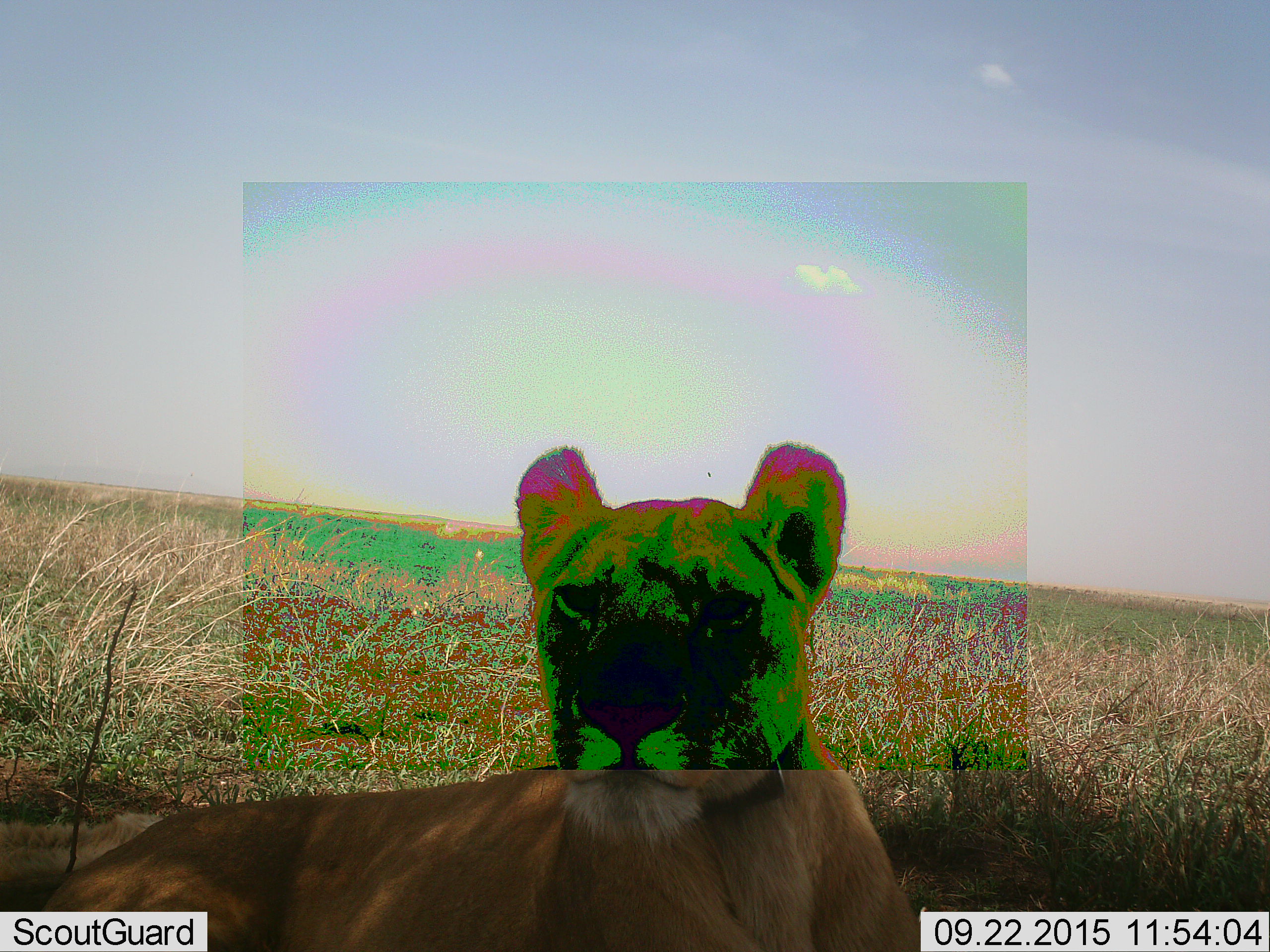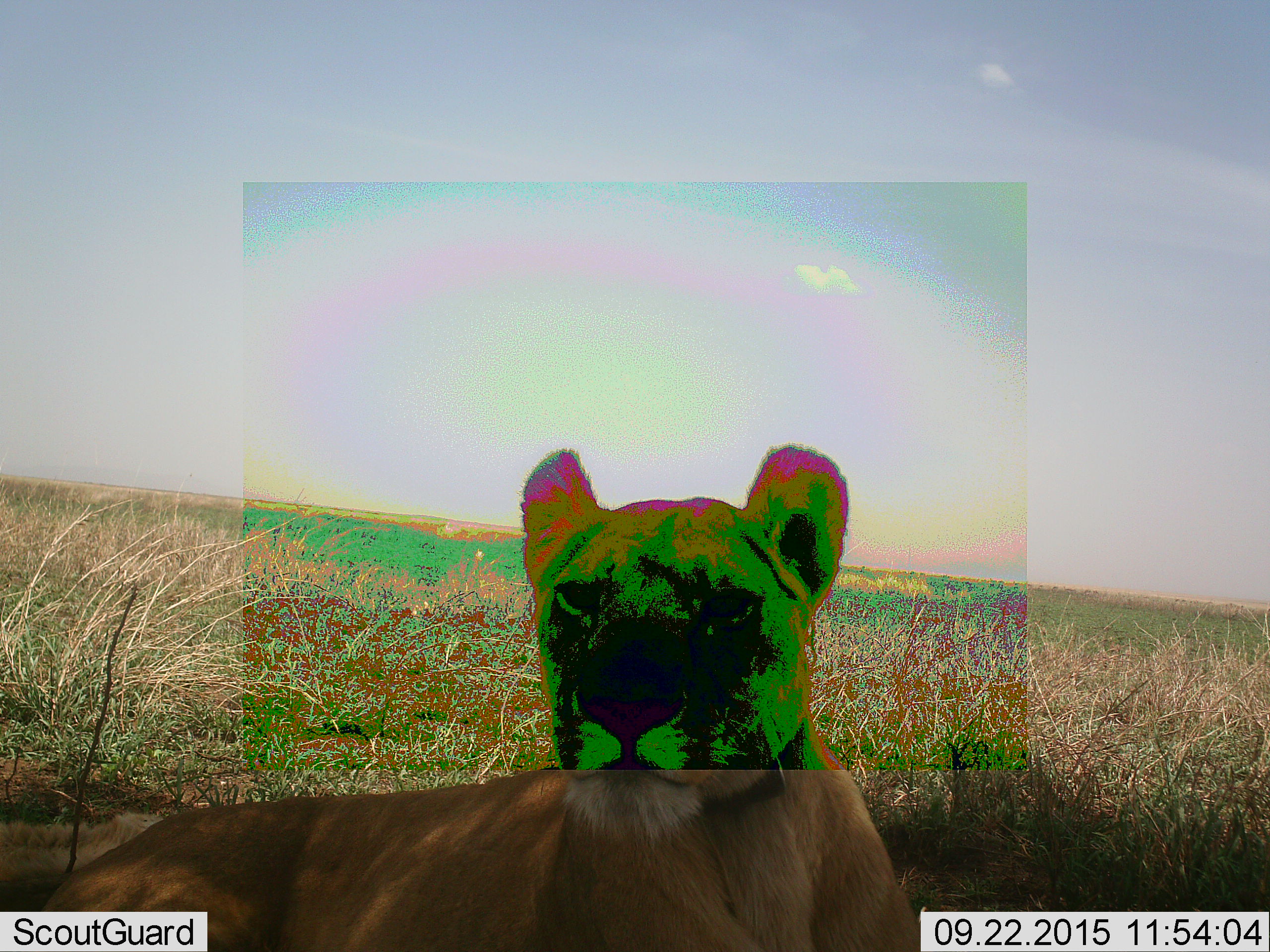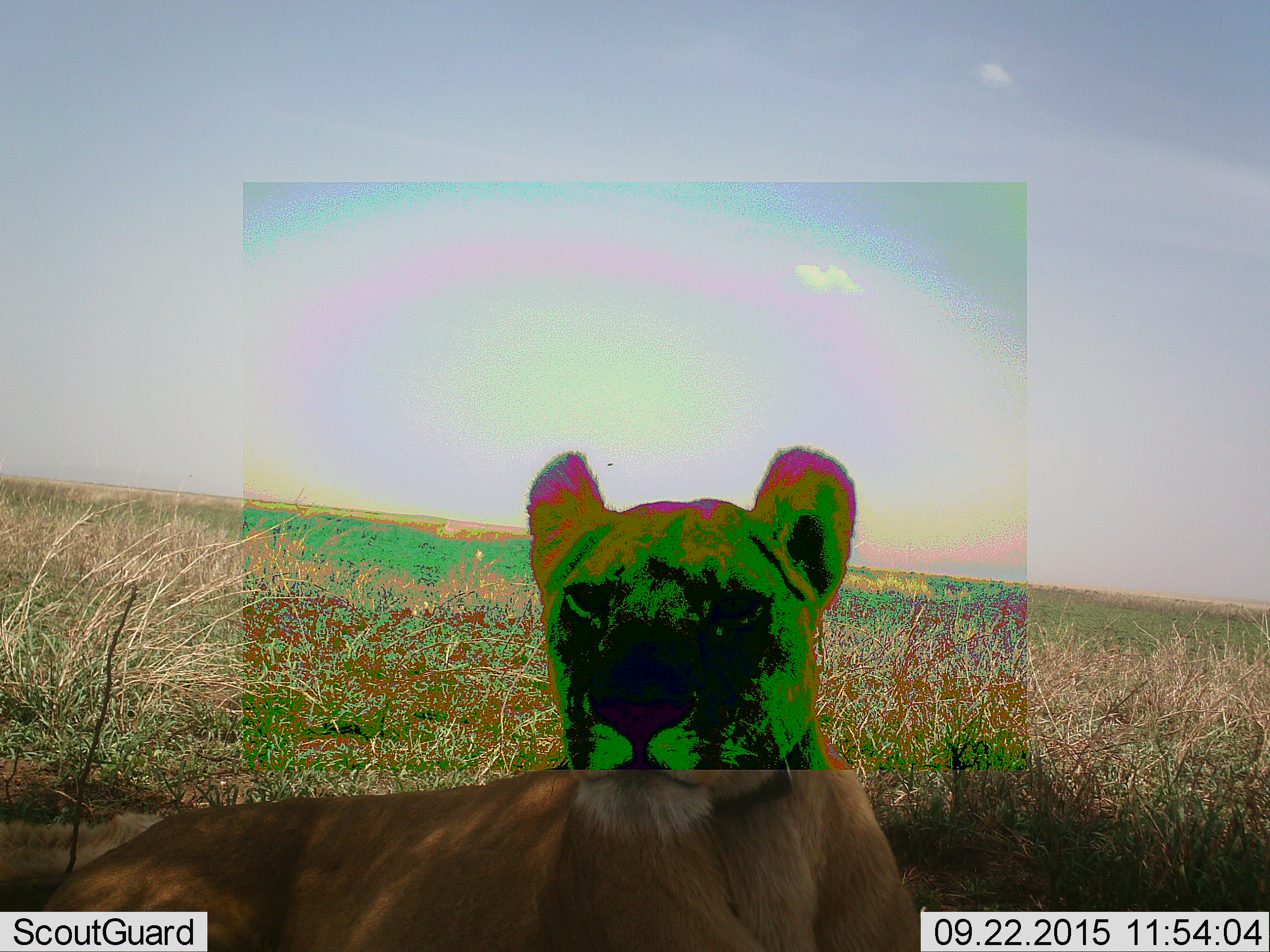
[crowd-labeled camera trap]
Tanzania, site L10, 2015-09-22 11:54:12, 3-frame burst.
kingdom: Animalia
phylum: Chordata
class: Mammalia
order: Carnivora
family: Felidae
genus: Panthera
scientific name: Panthera leo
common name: lion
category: lionfemale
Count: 1.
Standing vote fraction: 0%.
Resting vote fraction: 100%.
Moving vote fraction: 0%.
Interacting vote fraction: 0%.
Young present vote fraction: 0%.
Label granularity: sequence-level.